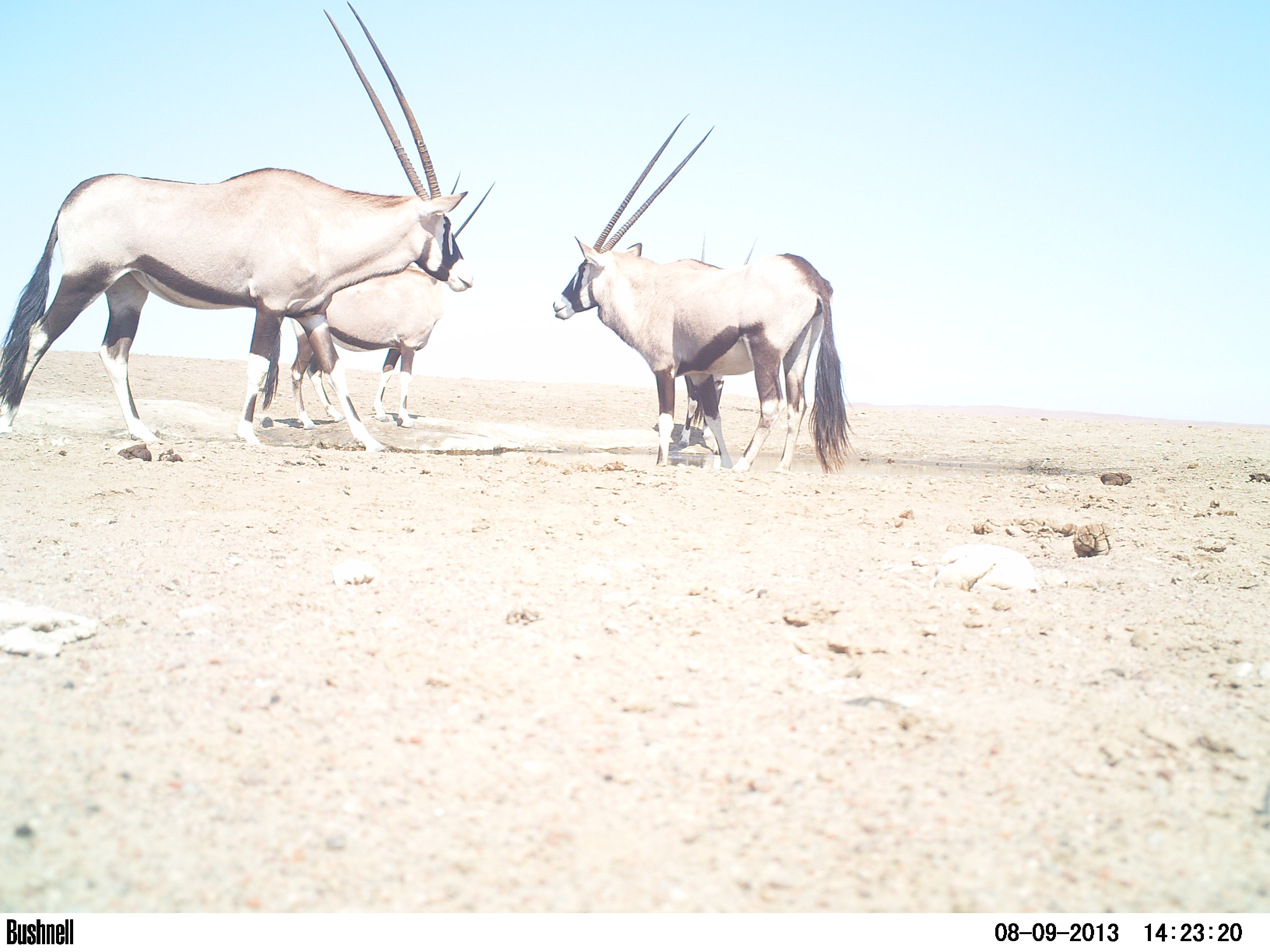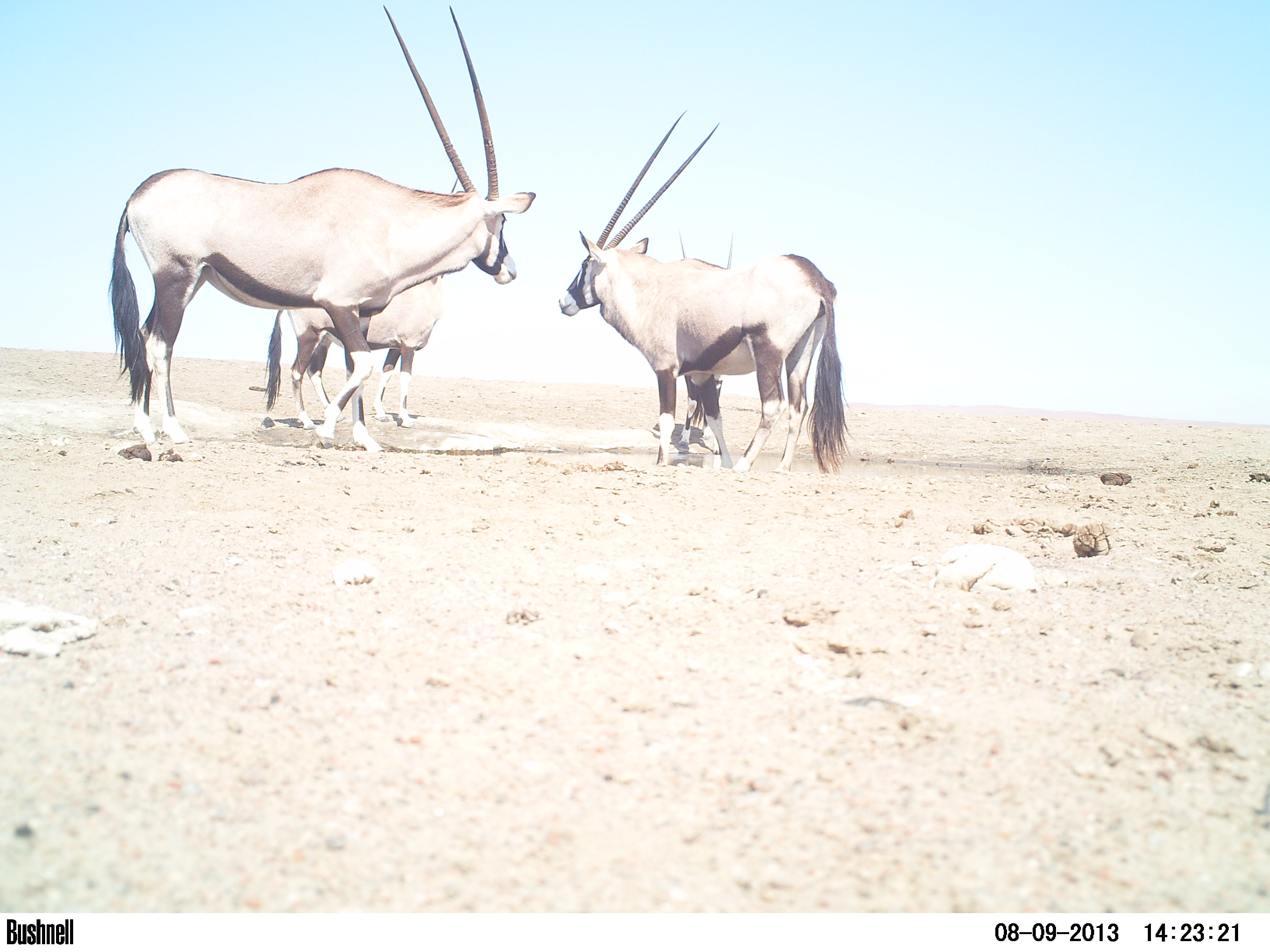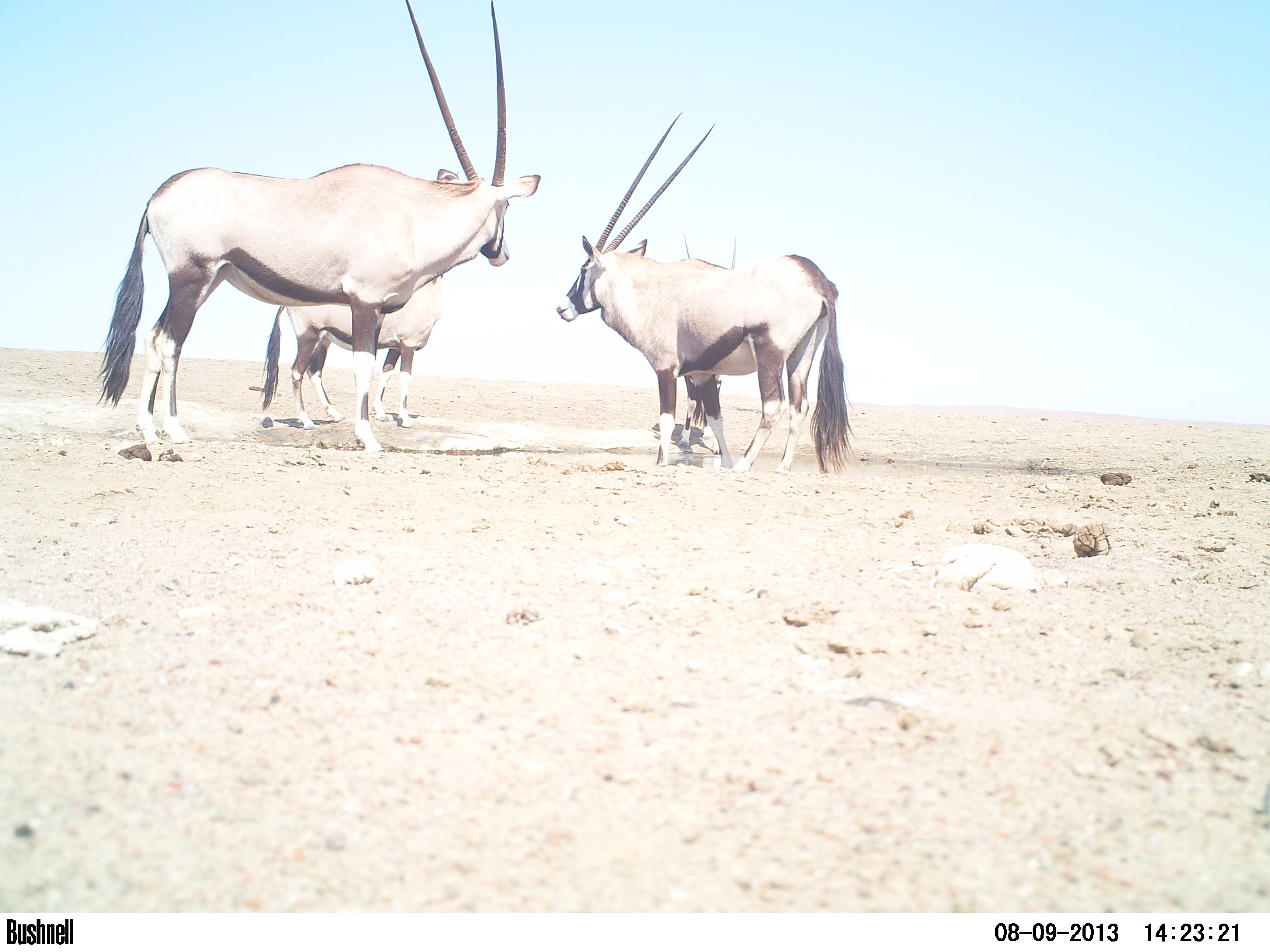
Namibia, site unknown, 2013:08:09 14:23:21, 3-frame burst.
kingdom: Animalia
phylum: Chordata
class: Mammalia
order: Artiodactyla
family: Bovidae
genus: Oryx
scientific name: Oryx gazella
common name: gemsbok